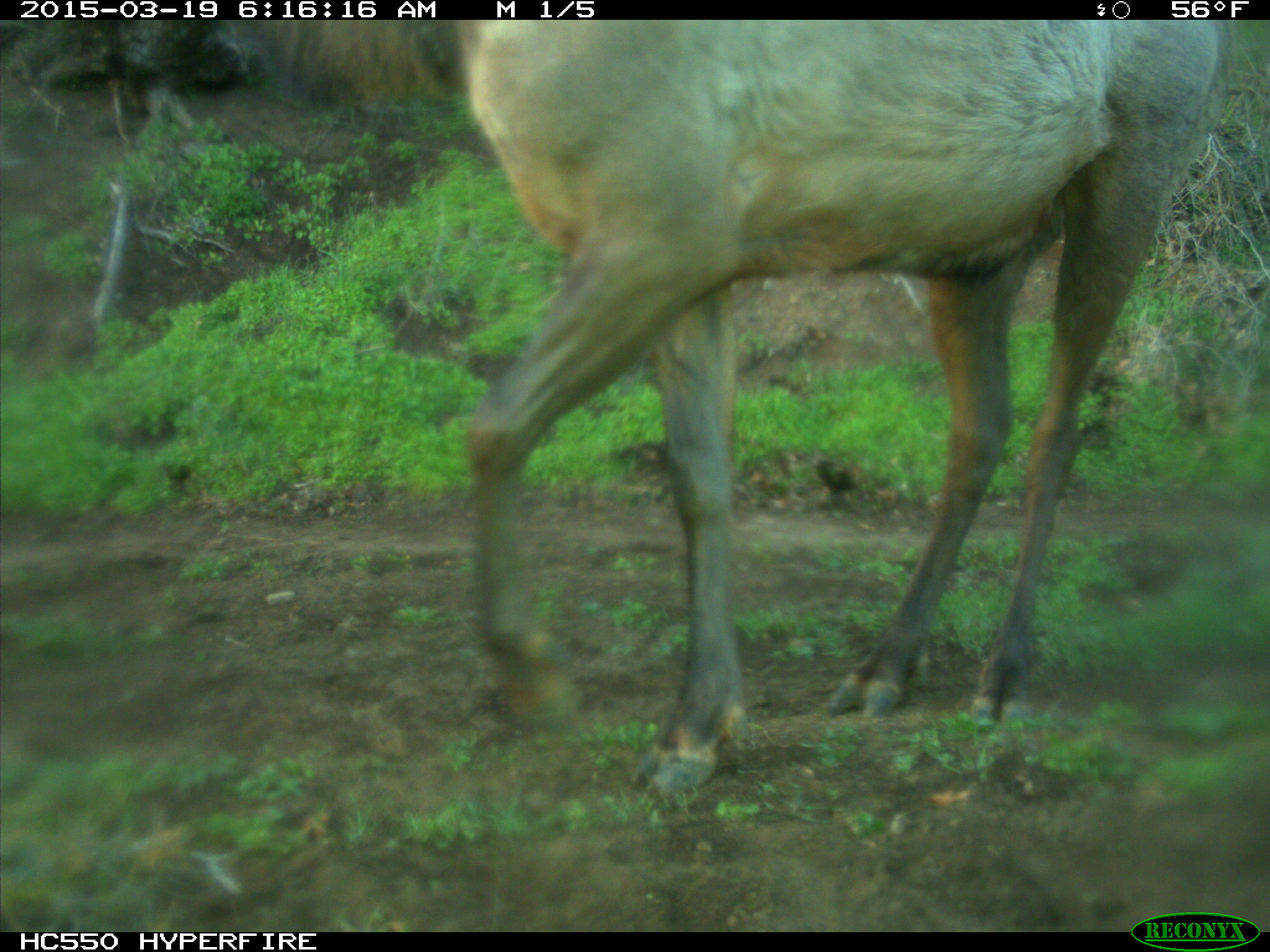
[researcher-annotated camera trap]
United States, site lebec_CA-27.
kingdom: Animalia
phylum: Chordata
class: Mammalia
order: Artiodactyla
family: Cervidae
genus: Cervus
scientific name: Cervus canadensis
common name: elk